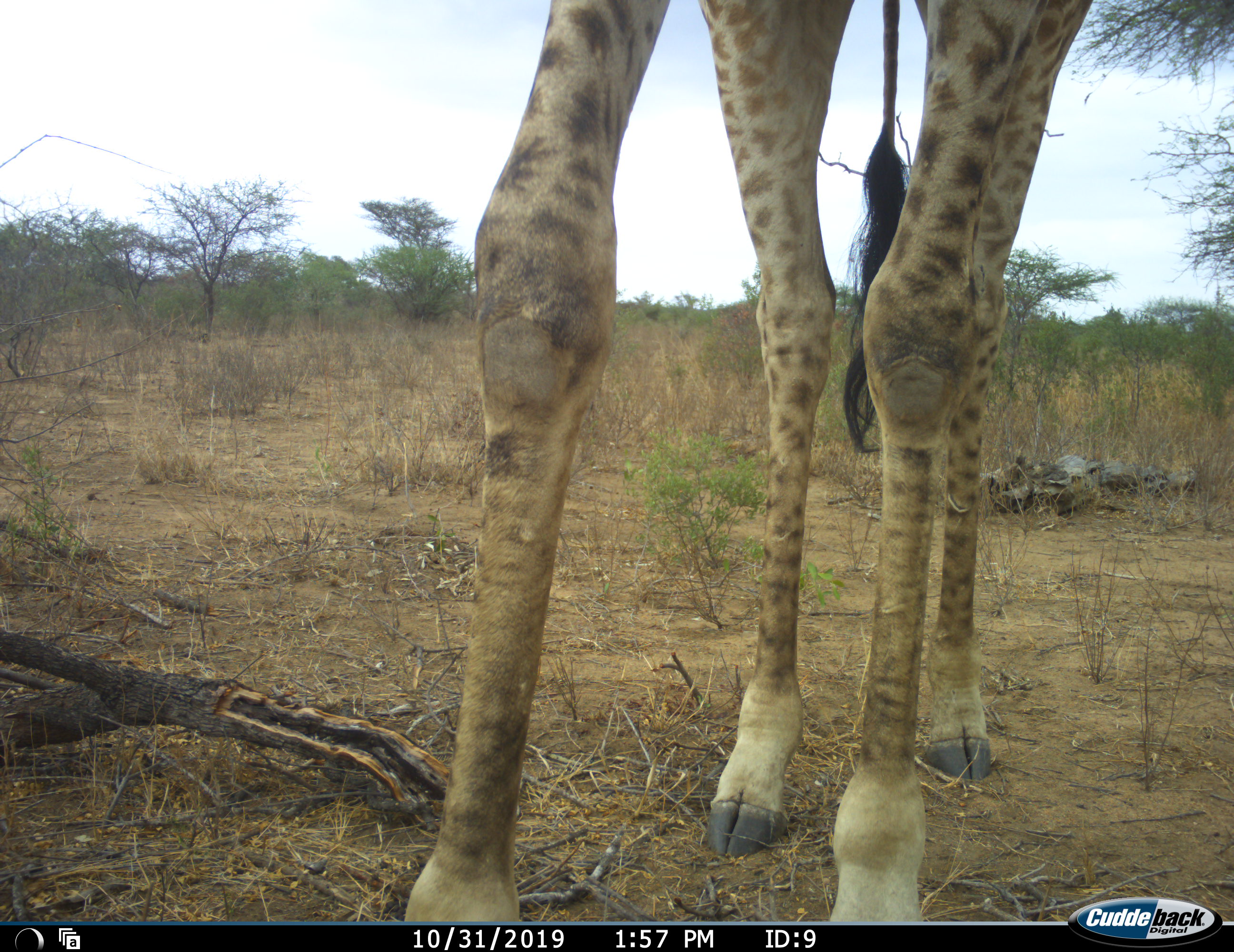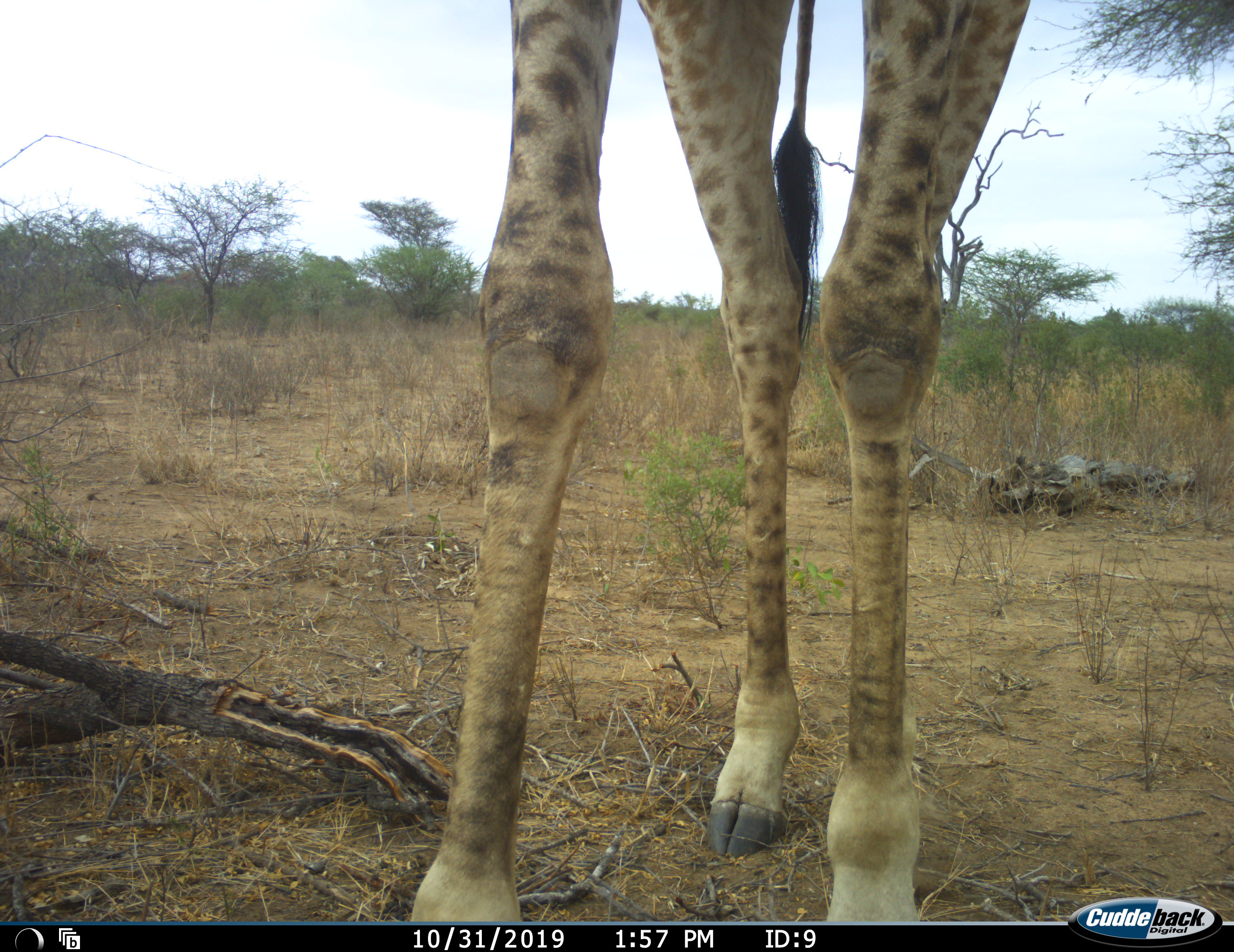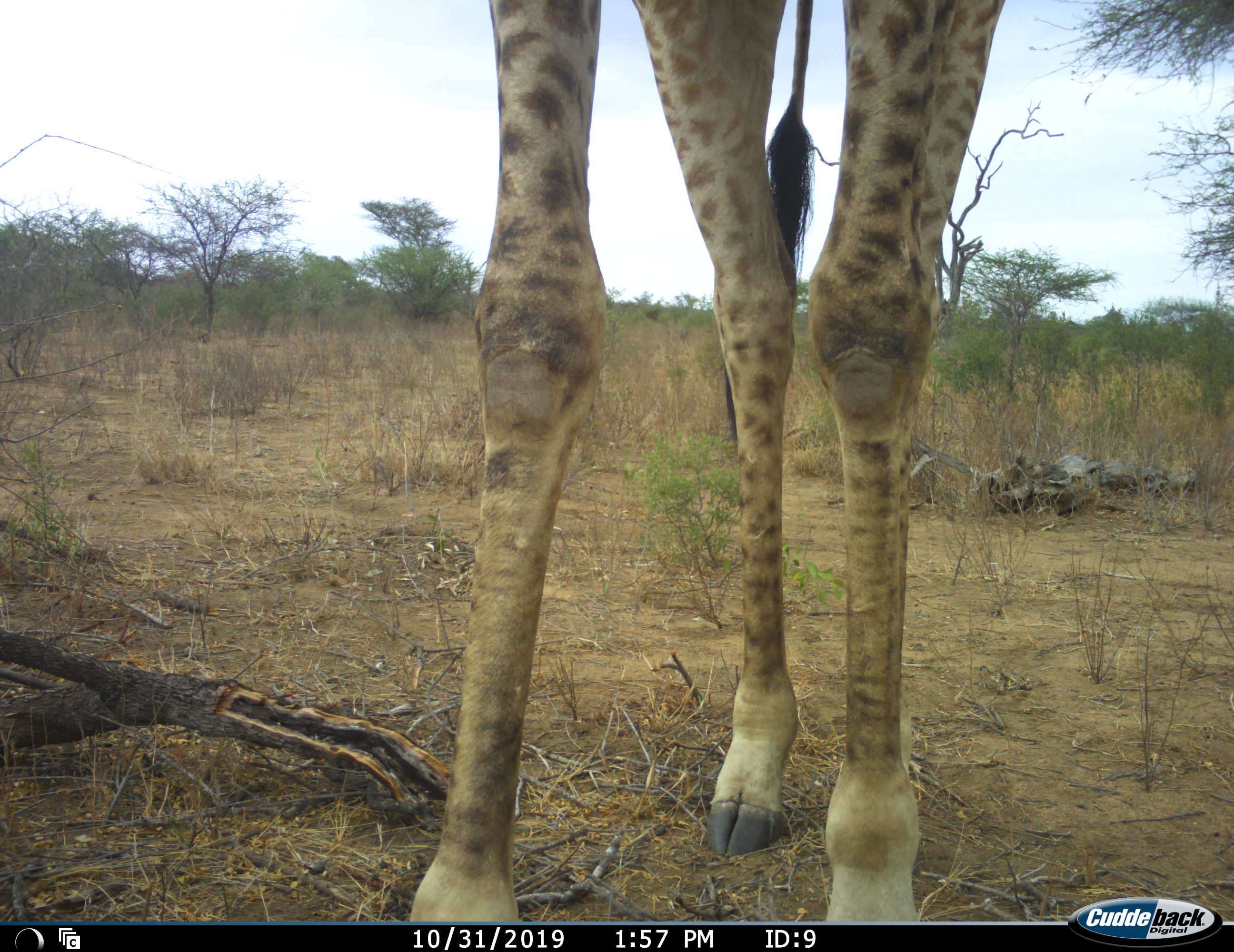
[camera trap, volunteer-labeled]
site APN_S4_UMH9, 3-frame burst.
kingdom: Animalia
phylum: Chordata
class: Mammalia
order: Artiodactyla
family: Giraffidae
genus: Giraffa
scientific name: Giraffa camelopardalis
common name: giraffe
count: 1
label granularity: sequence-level